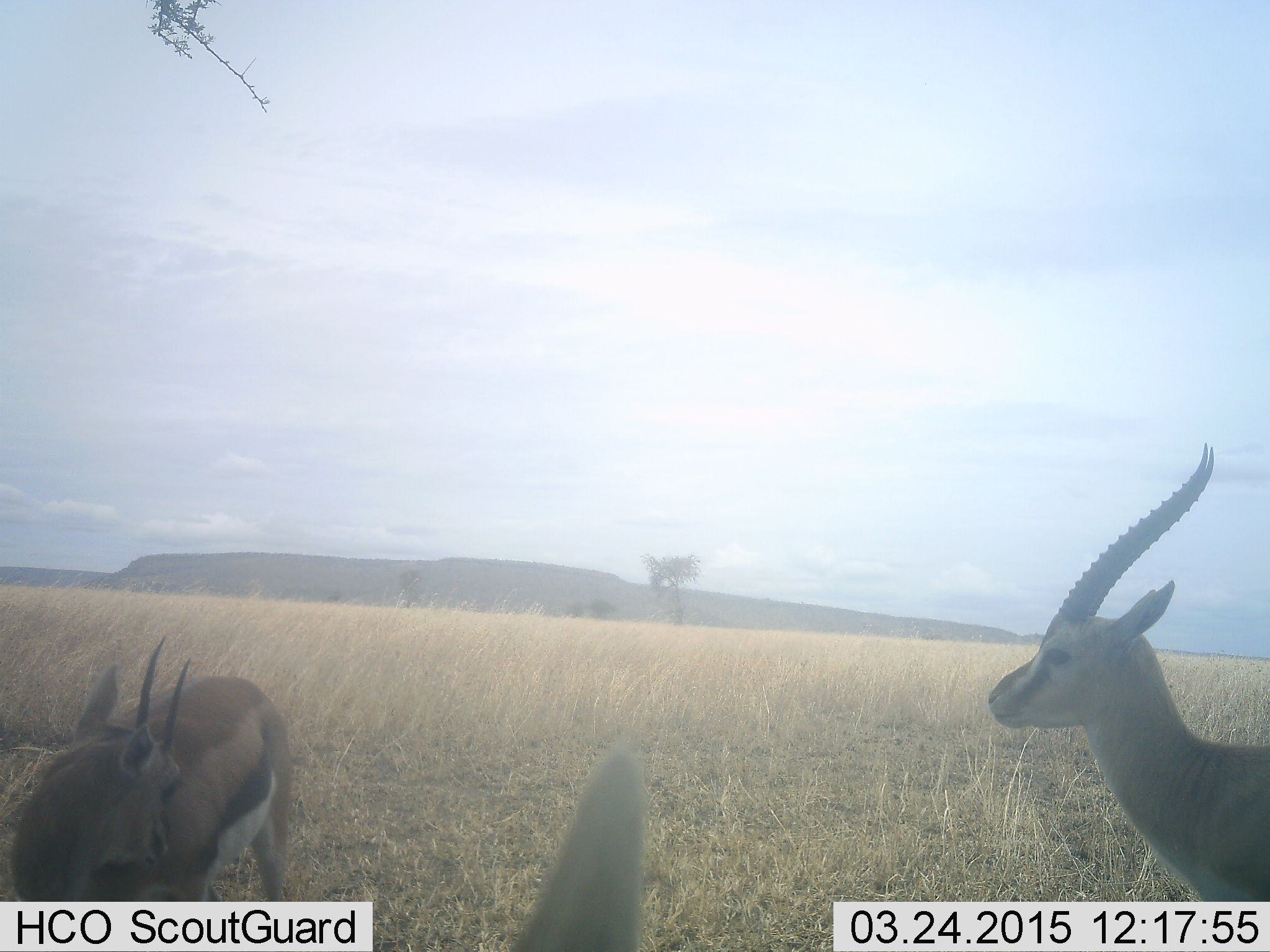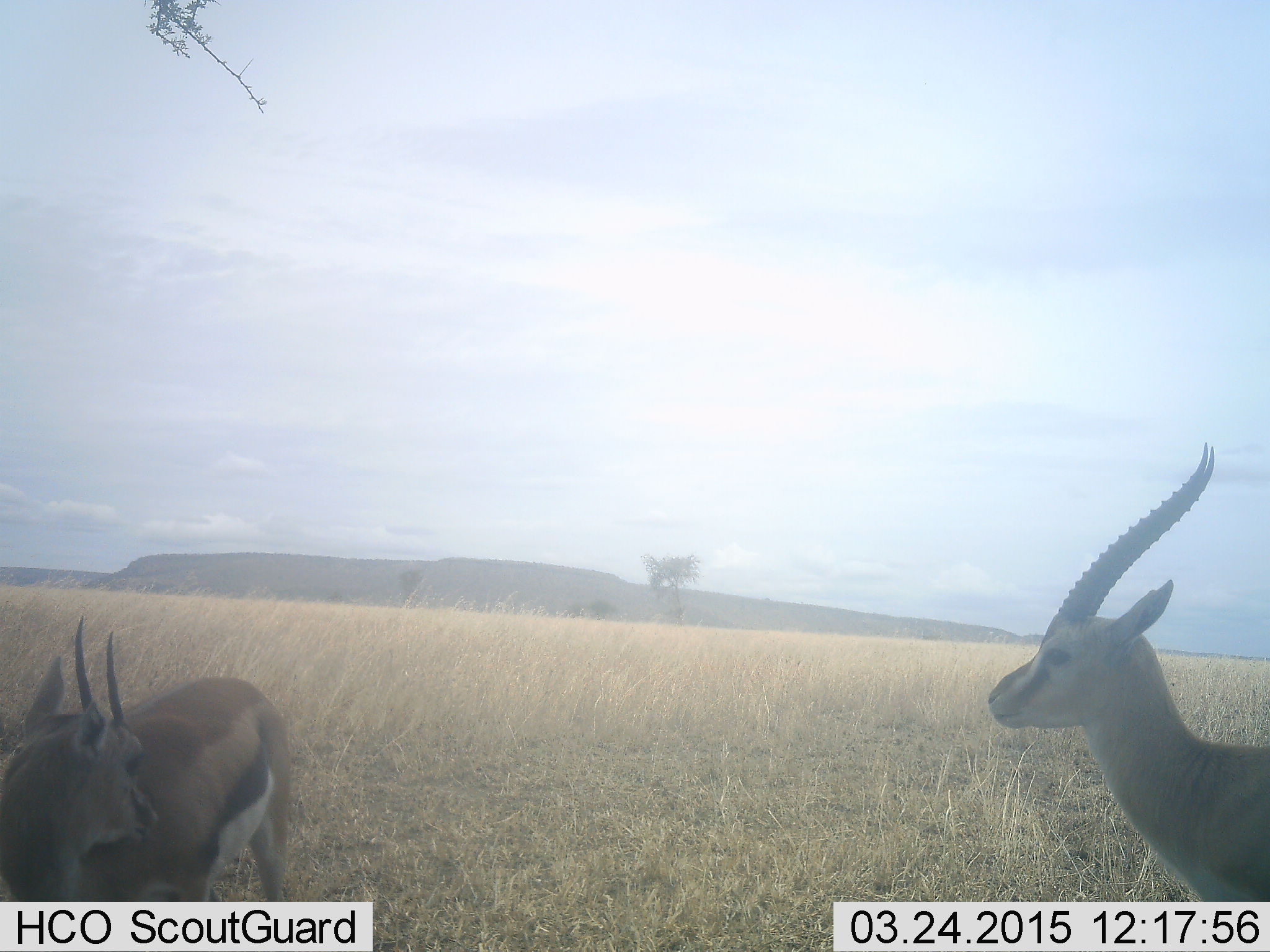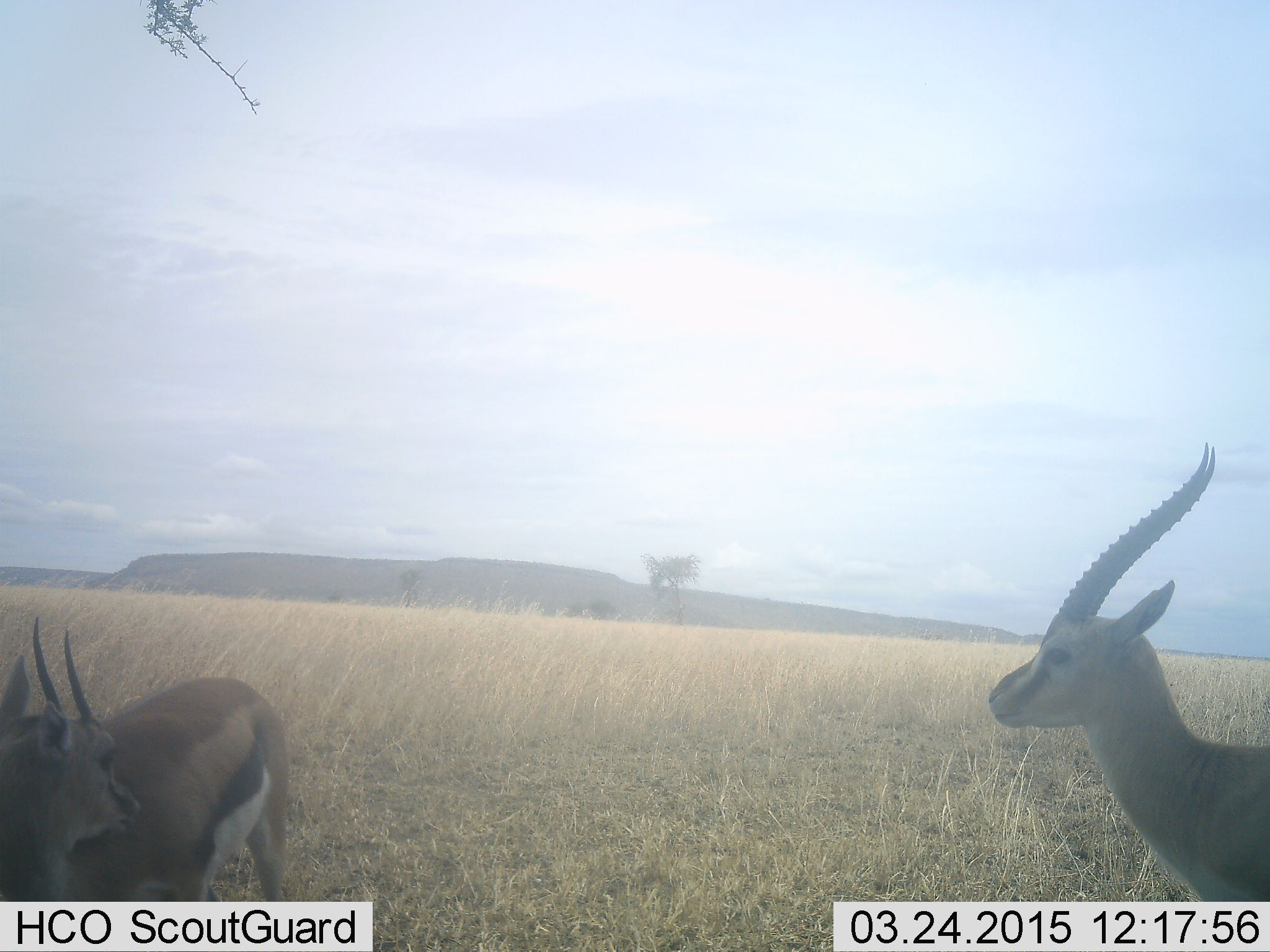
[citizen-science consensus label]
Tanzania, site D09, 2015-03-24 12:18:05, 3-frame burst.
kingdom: Animalia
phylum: Chordata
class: Mammalia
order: Artiodactyla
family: Bovidae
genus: Eudorcas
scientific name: Eudorcas thomsonii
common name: thomson's gazelle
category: gazellethomsons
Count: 3.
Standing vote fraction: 100%.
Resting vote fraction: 10%.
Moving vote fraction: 20%.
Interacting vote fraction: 10%.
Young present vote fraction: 0%.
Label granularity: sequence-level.